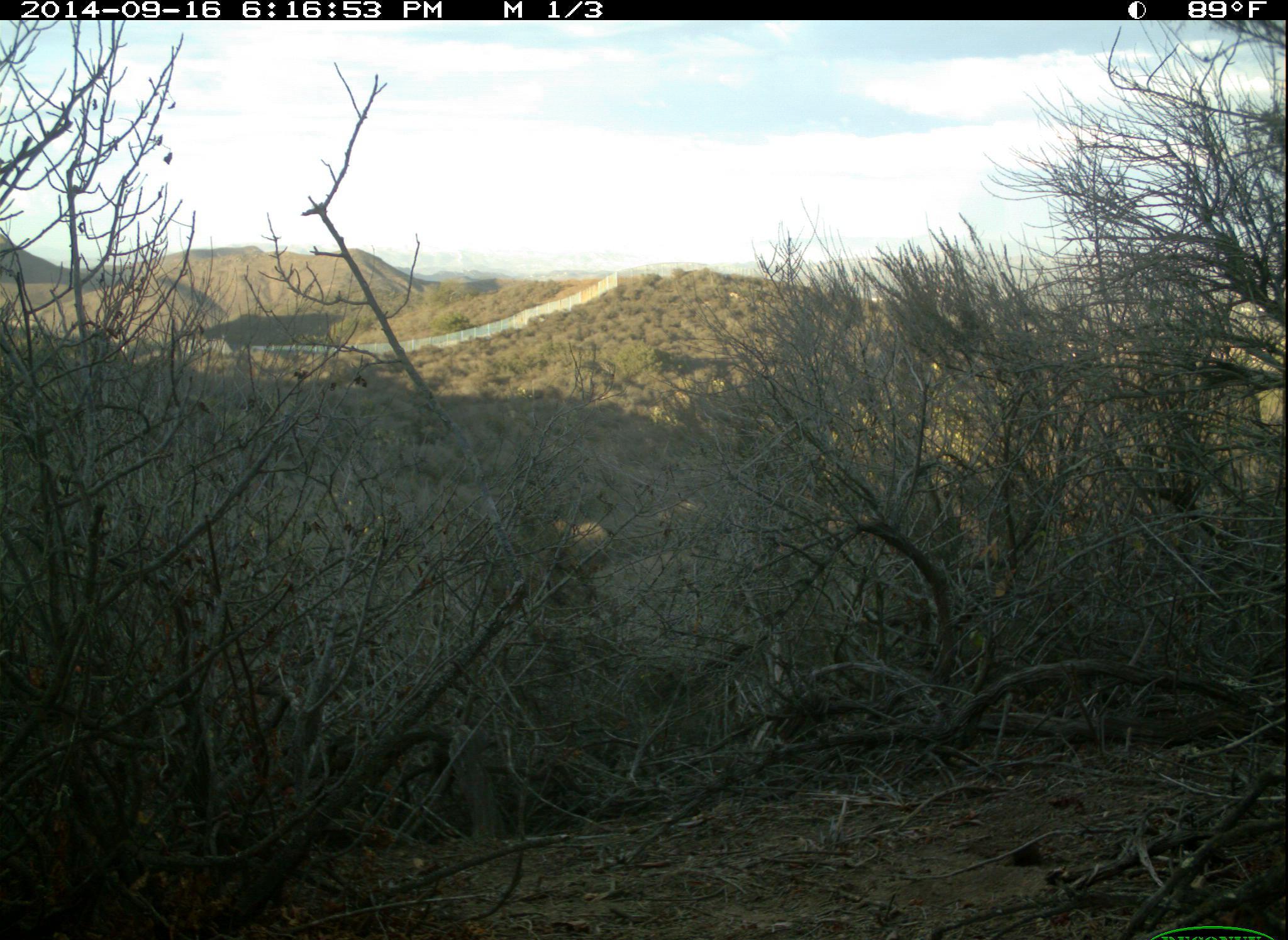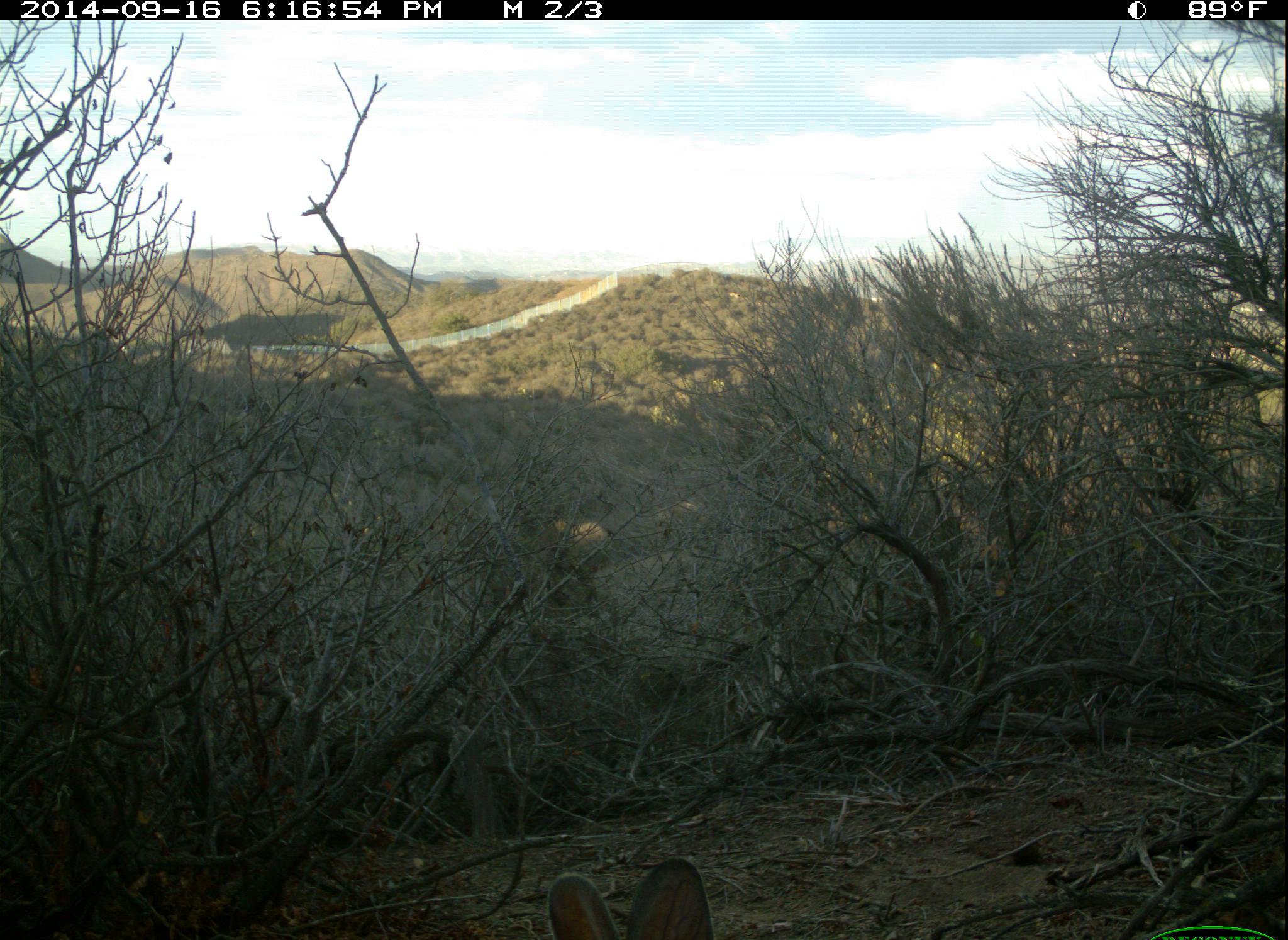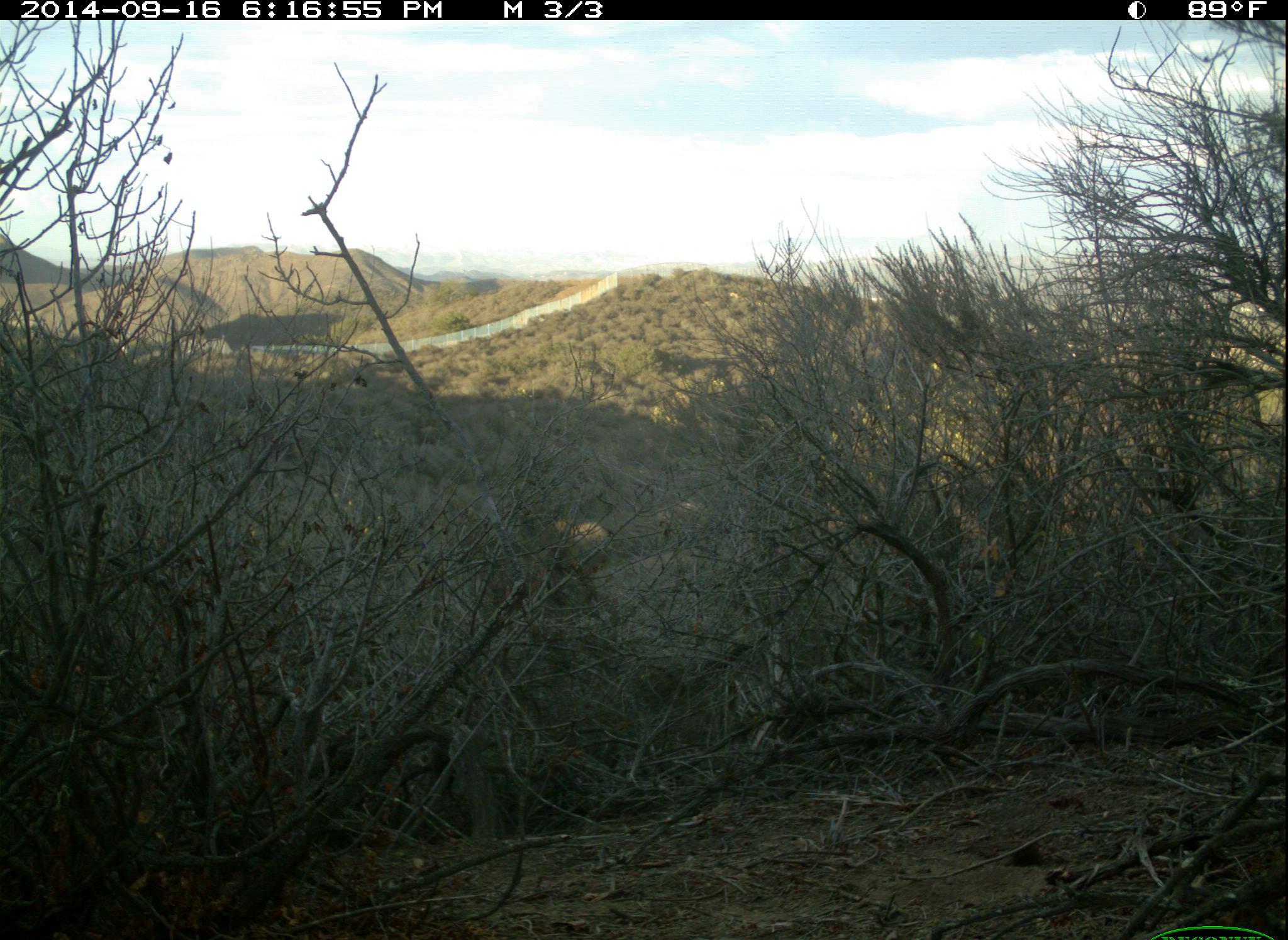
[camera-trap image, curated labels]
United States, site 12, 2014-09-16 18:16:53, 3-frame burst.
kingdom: Animalia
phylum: Chordata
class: Mammalia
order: Lagomorpha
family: Leporidae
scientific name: Leporidae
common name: rabbits and hares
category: rabbit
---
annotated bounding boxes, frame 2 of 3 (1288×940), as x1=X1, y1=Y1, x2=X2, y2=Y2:
rabbit: x1=546, y1=856, x2=716, y2=940